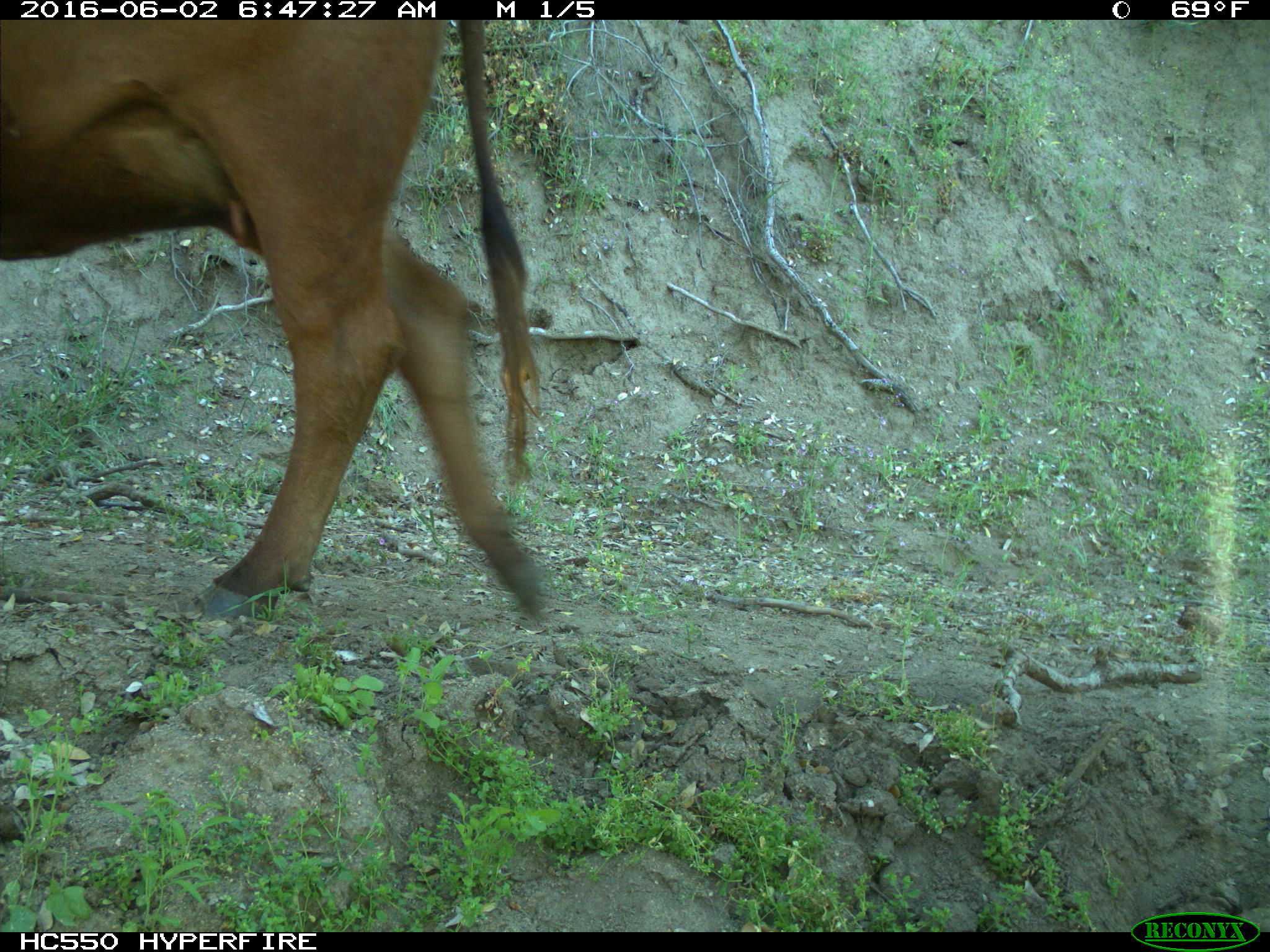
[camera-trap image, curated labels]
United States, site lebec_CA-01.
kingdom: Animalia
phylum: Chordata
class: Mammalia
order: Artiodactyla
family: Bovidae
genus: Bos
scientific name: Bos taurus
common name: domestic cow